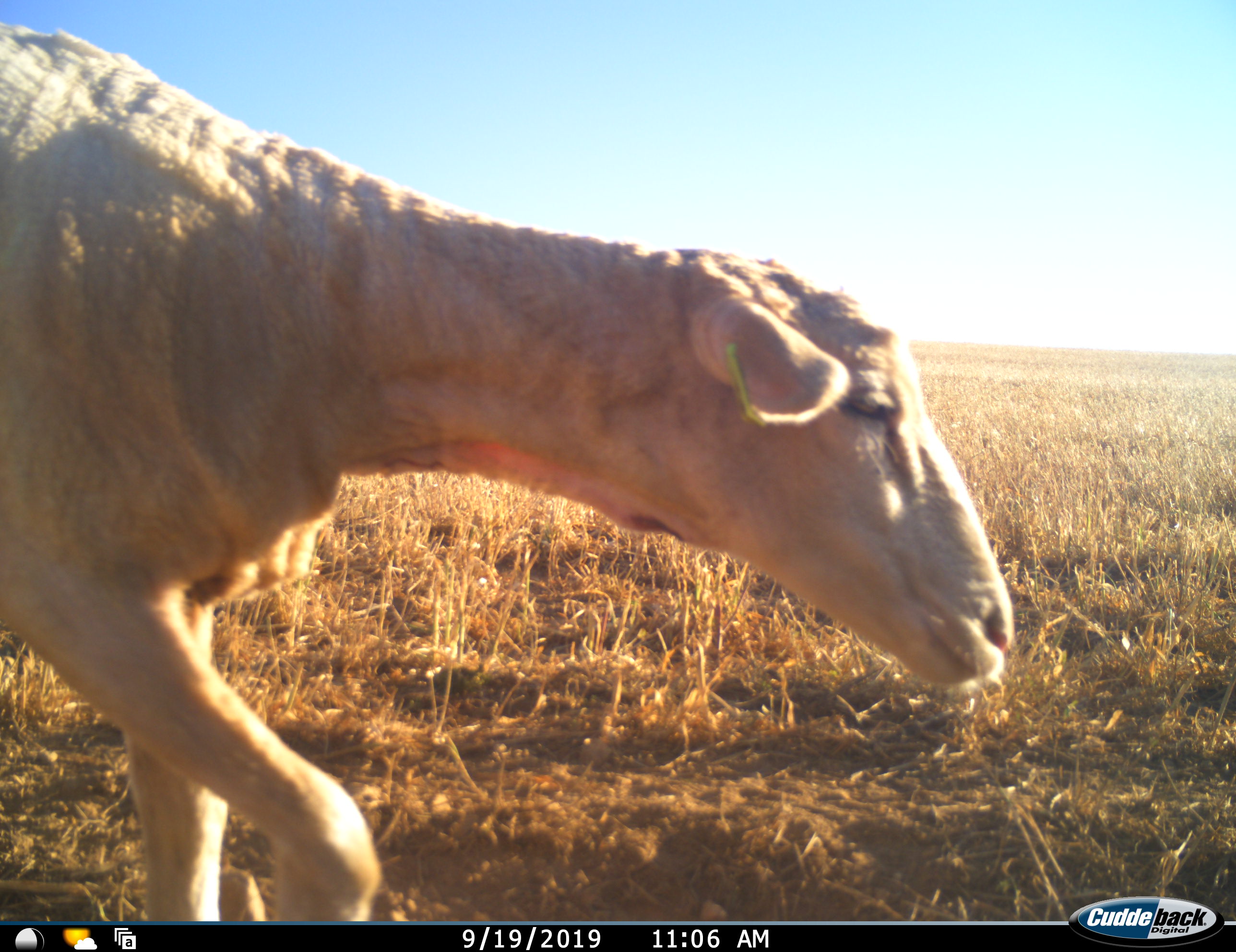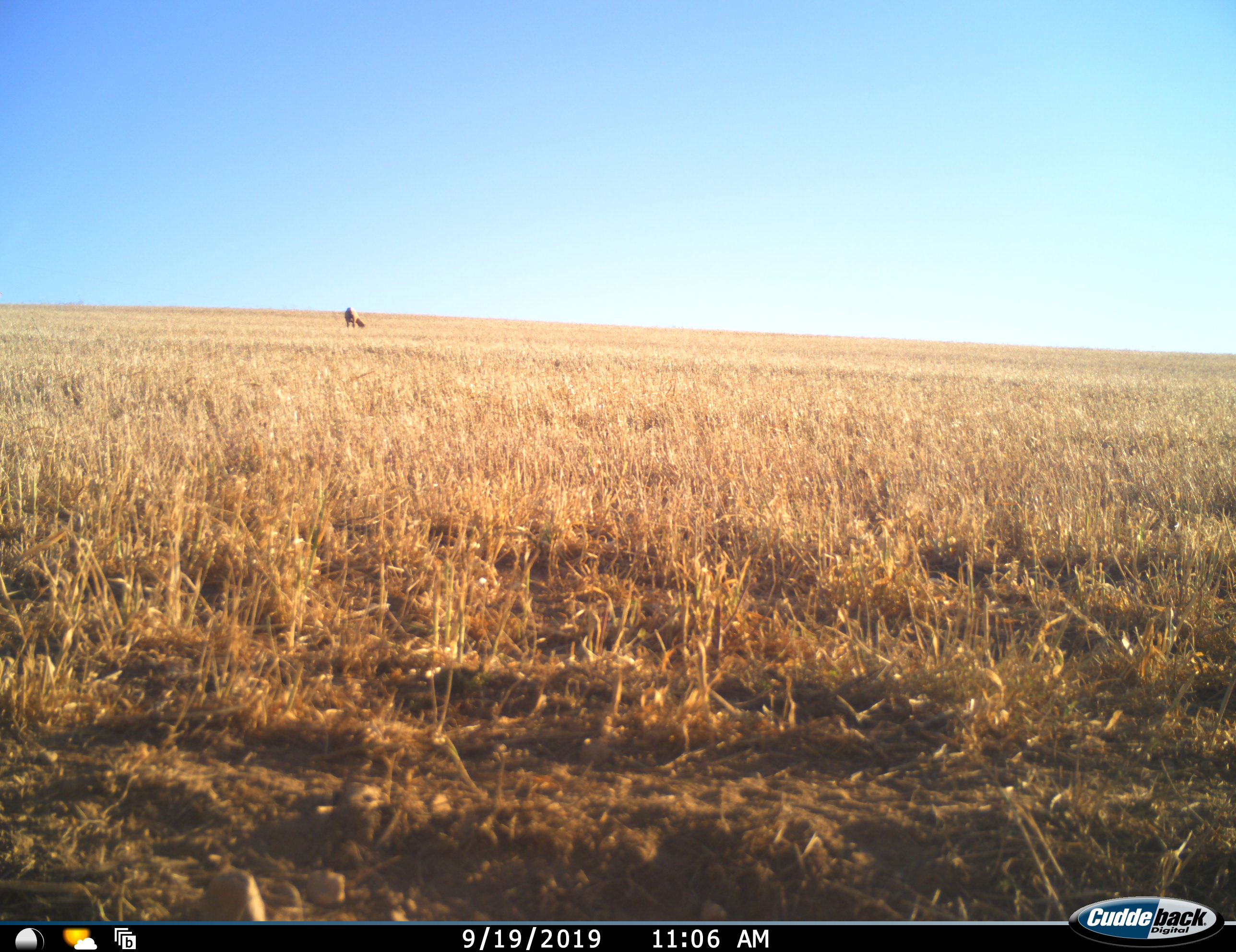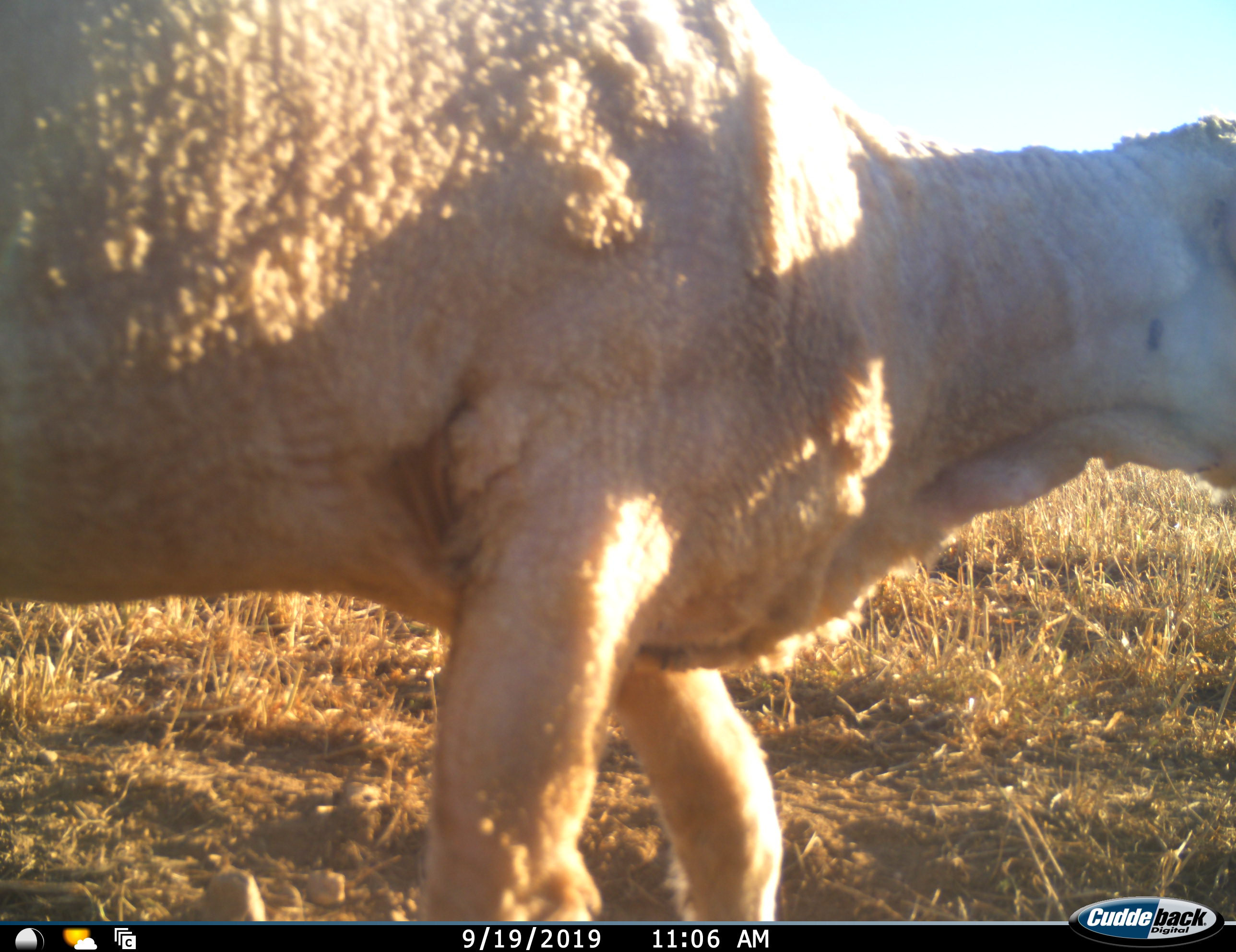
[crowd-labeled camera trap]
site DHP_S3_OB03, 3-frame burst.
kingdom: Animalia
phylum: Chordata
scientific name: Vertebrata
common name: domestic animal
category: domesticanimal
Domesticanimal (domestic animal) (Vertebrata), count 2. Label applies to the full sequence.